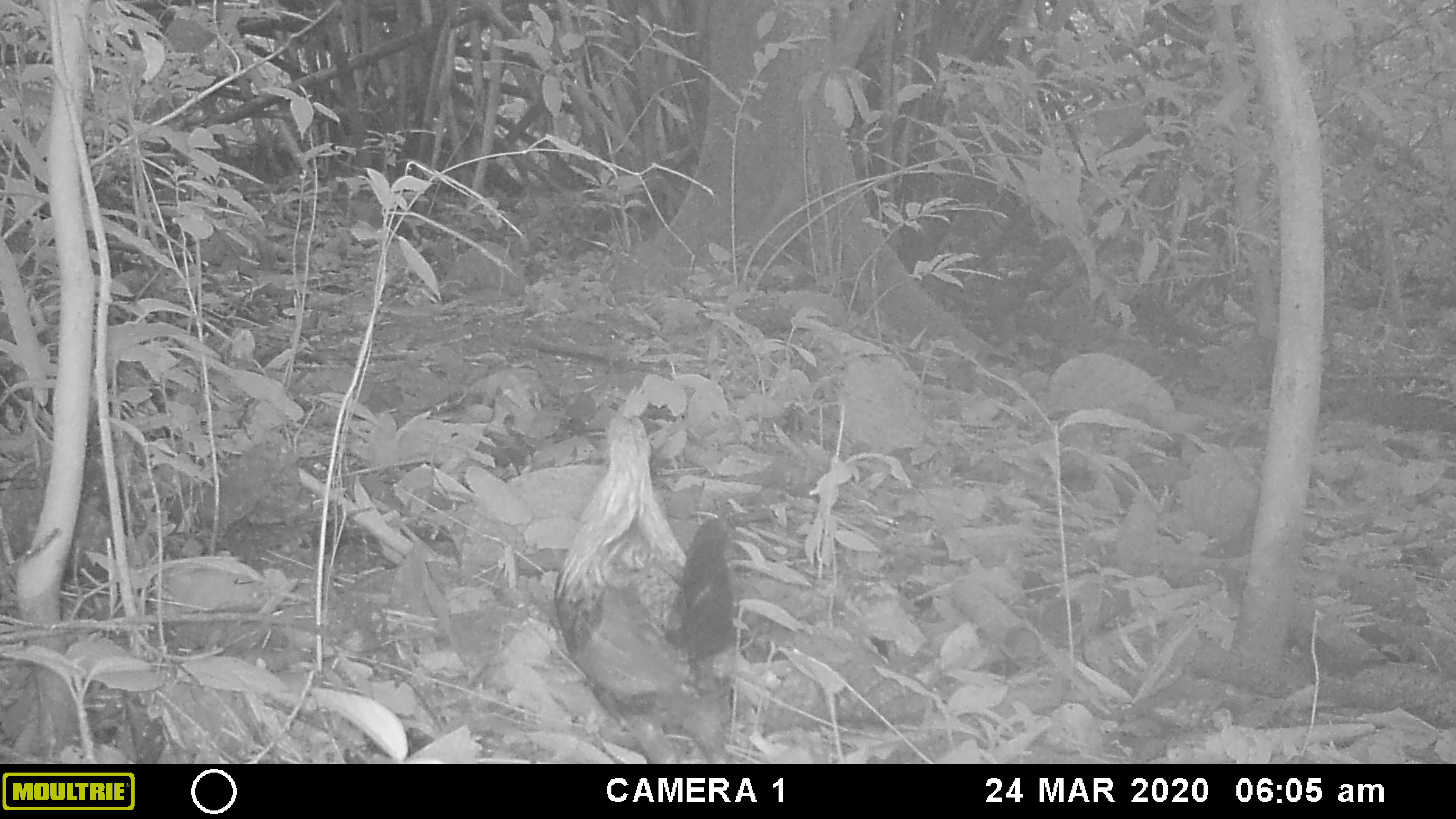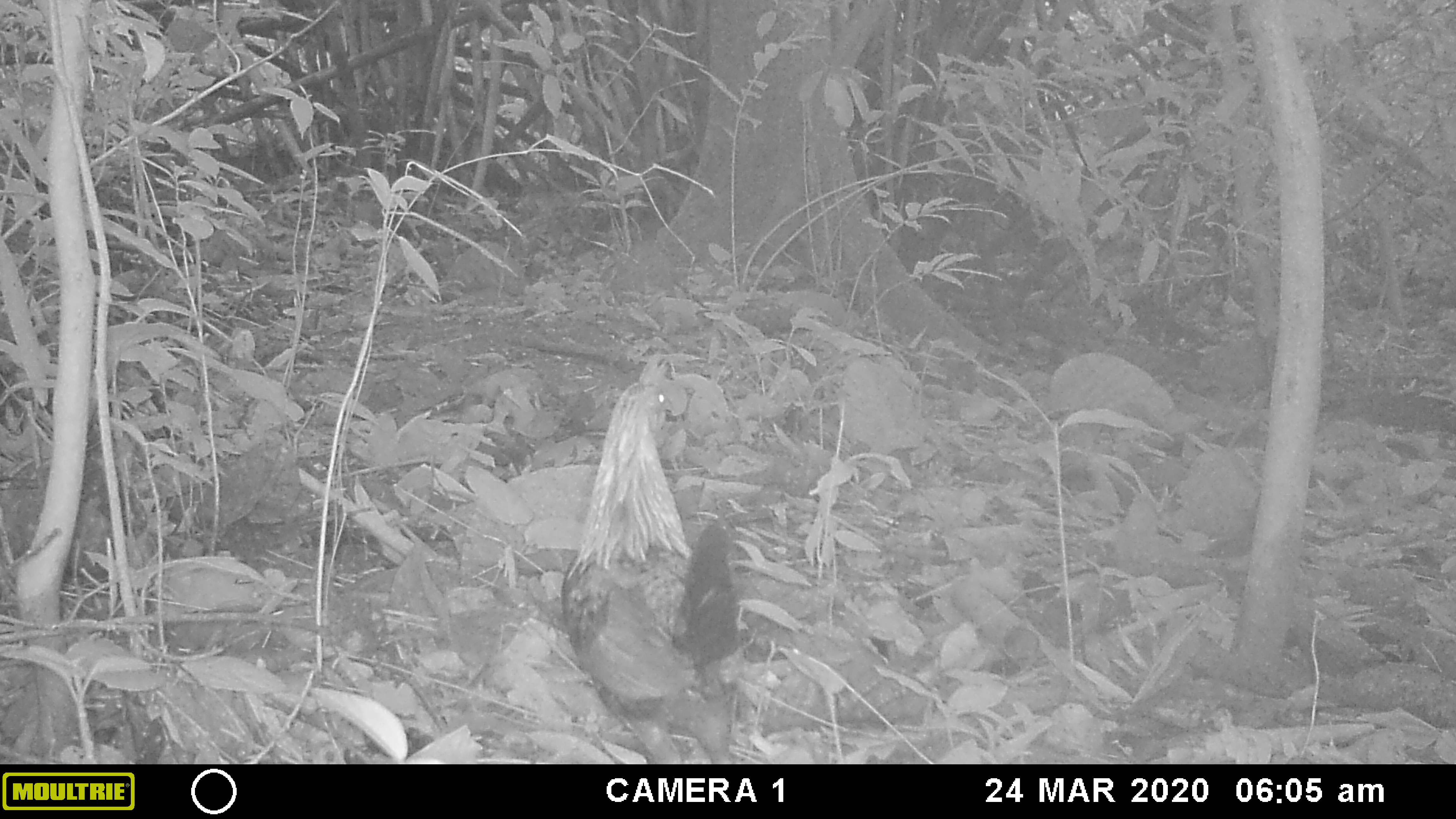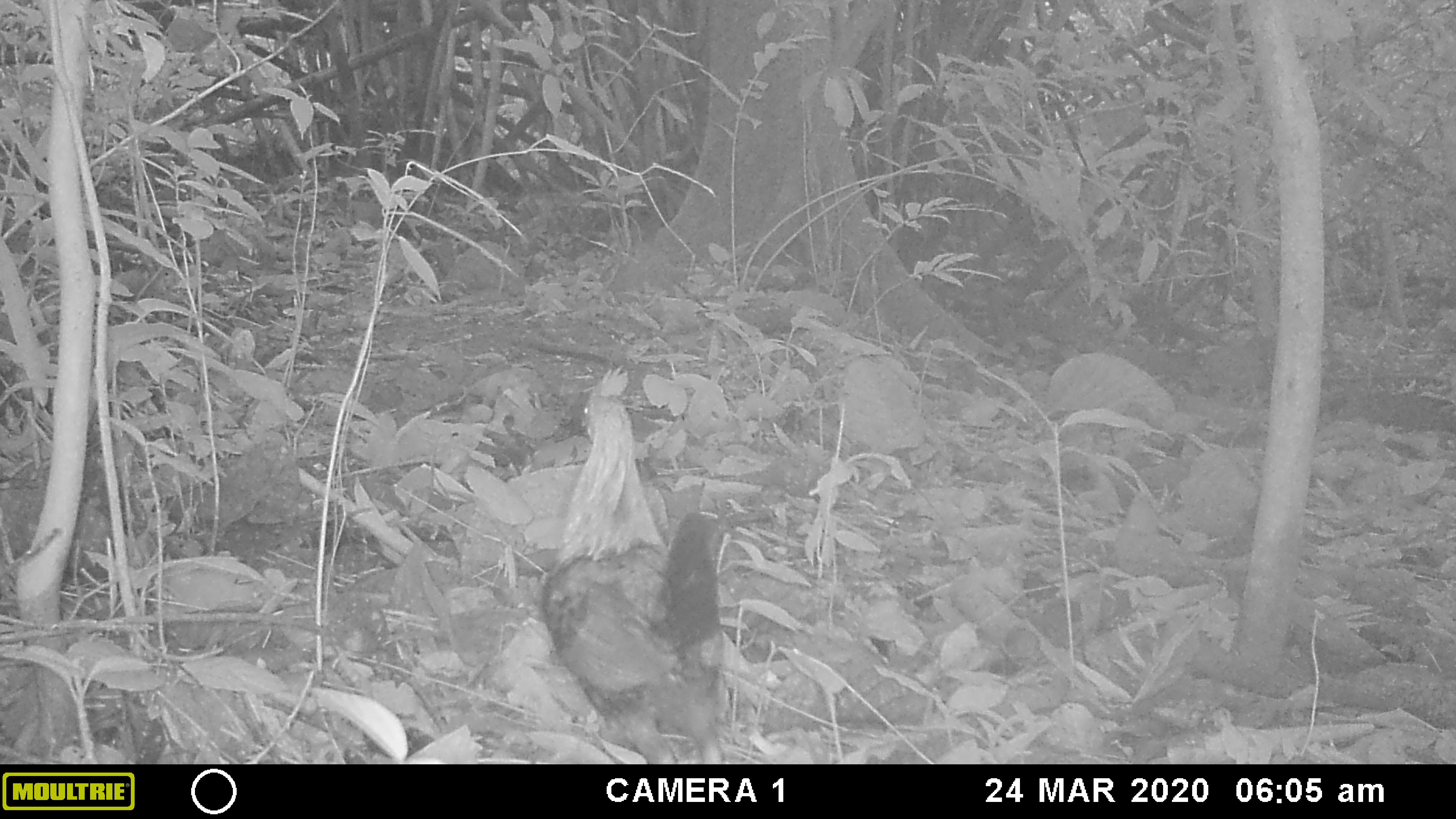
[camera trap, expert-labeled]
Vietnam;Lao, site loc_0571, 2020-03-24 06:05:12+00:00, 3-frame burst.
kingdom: Animalia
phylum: Chordata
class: Aves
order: Galliformes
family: Phasianidae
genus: Gallus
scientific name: Gallus gallus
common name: red junglefowl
Red junglefowl (Gallus gallus). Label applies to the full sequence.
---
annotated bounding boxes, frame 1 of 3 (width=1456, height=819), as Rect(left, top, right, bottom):
red junglefowl: Rect(553, 385, 736, 764)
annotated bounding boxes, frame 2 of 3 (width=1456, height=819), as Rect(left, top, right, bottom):
red junglefowl: Rect(558, 352, 756, 762)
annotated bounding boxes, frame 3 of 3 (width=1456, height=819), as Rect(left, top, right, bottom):
red junglefowl: Rect(540, 365, 726, 762)